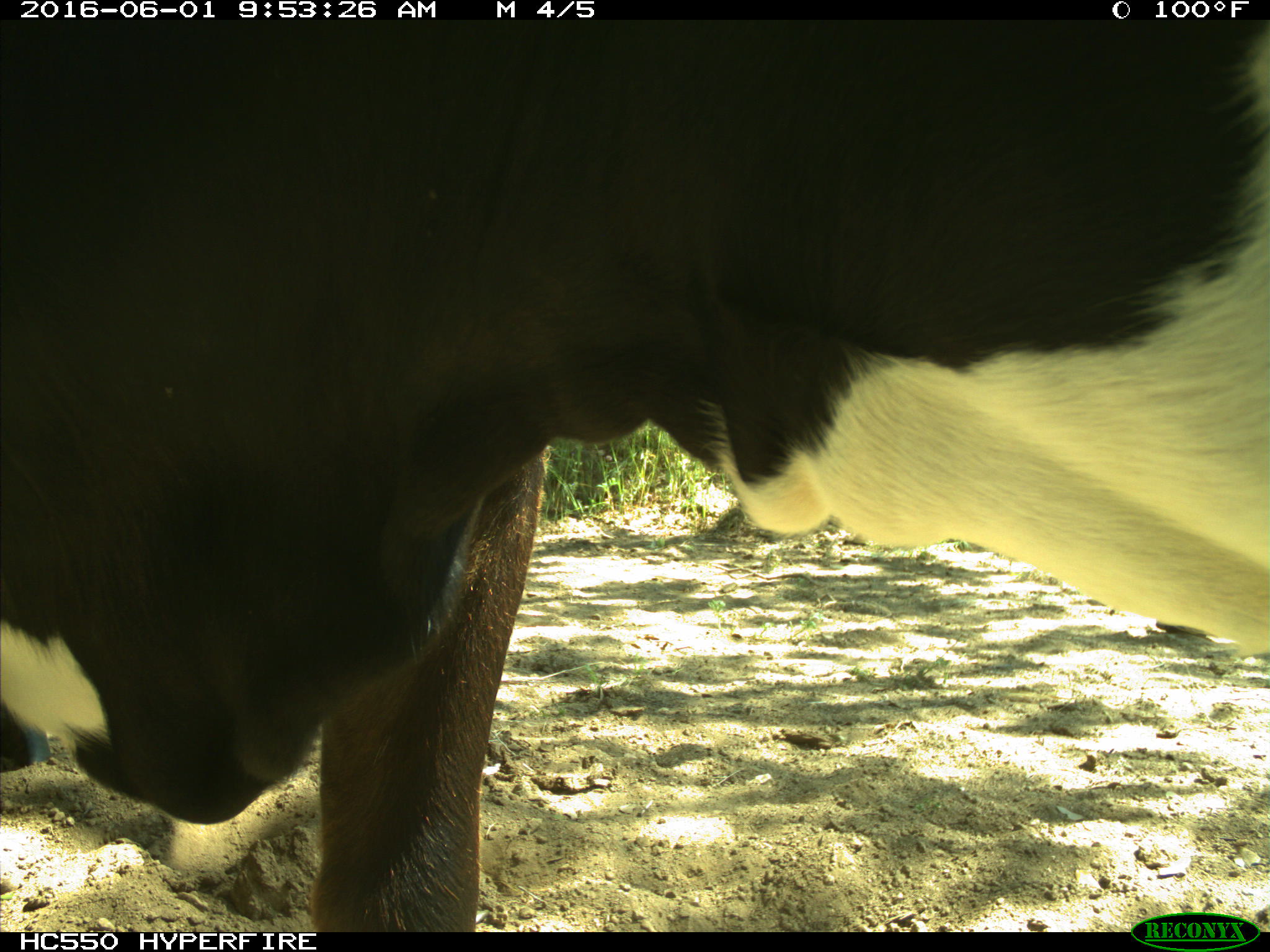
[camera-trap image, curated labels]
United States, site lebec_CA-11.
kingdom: Animalia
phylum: Chordata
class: Mammalia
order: Artiodactyla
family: Bovidae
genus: Bos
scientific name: Bos taurus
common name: domestic cow